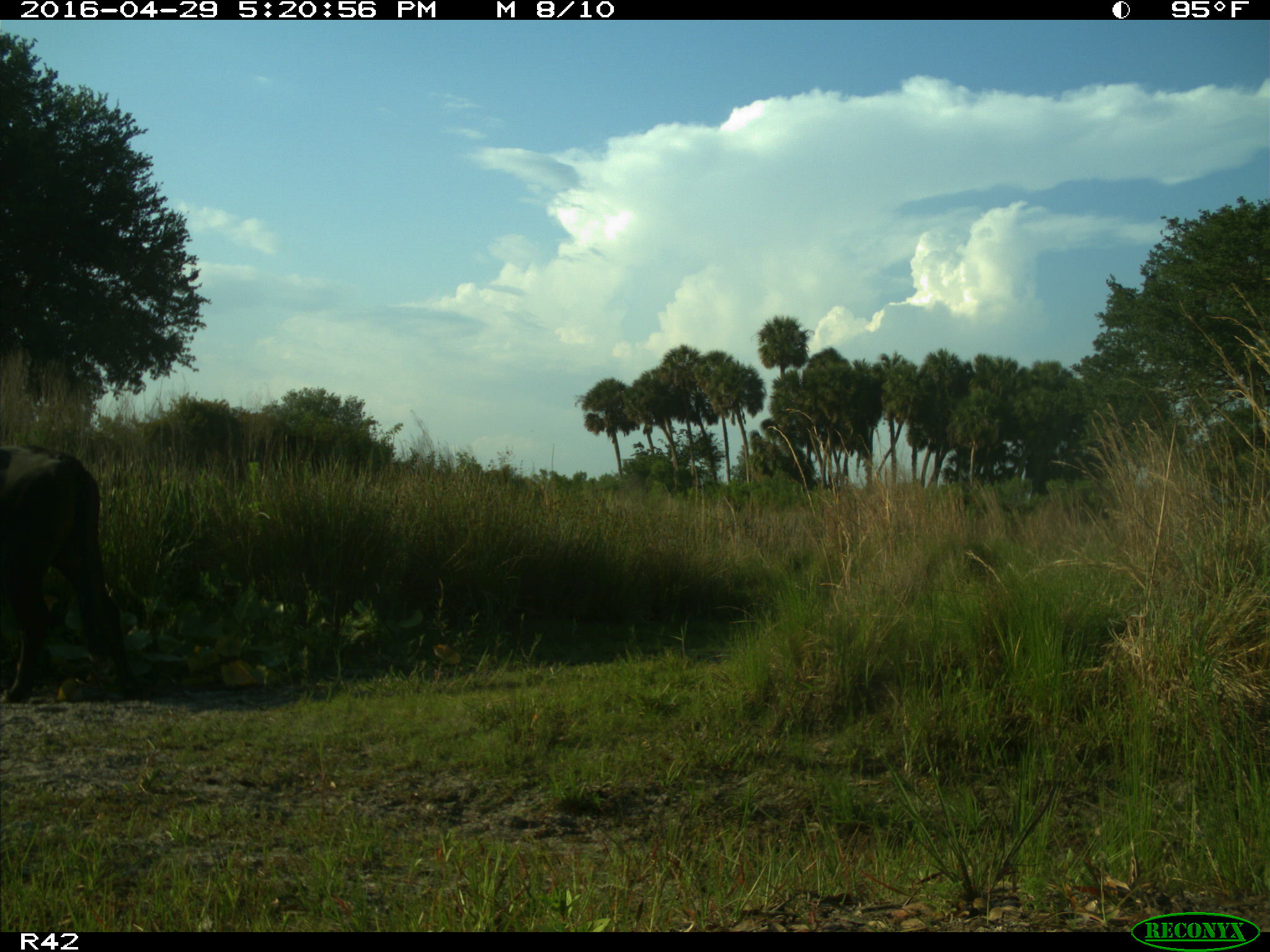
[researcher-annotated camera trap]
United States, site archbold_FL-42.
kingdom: Animalia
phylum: Chordata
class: Mammalia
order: Artiodactyla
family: Bovidae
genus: Bos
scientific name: Bos taurus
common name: domestic cow